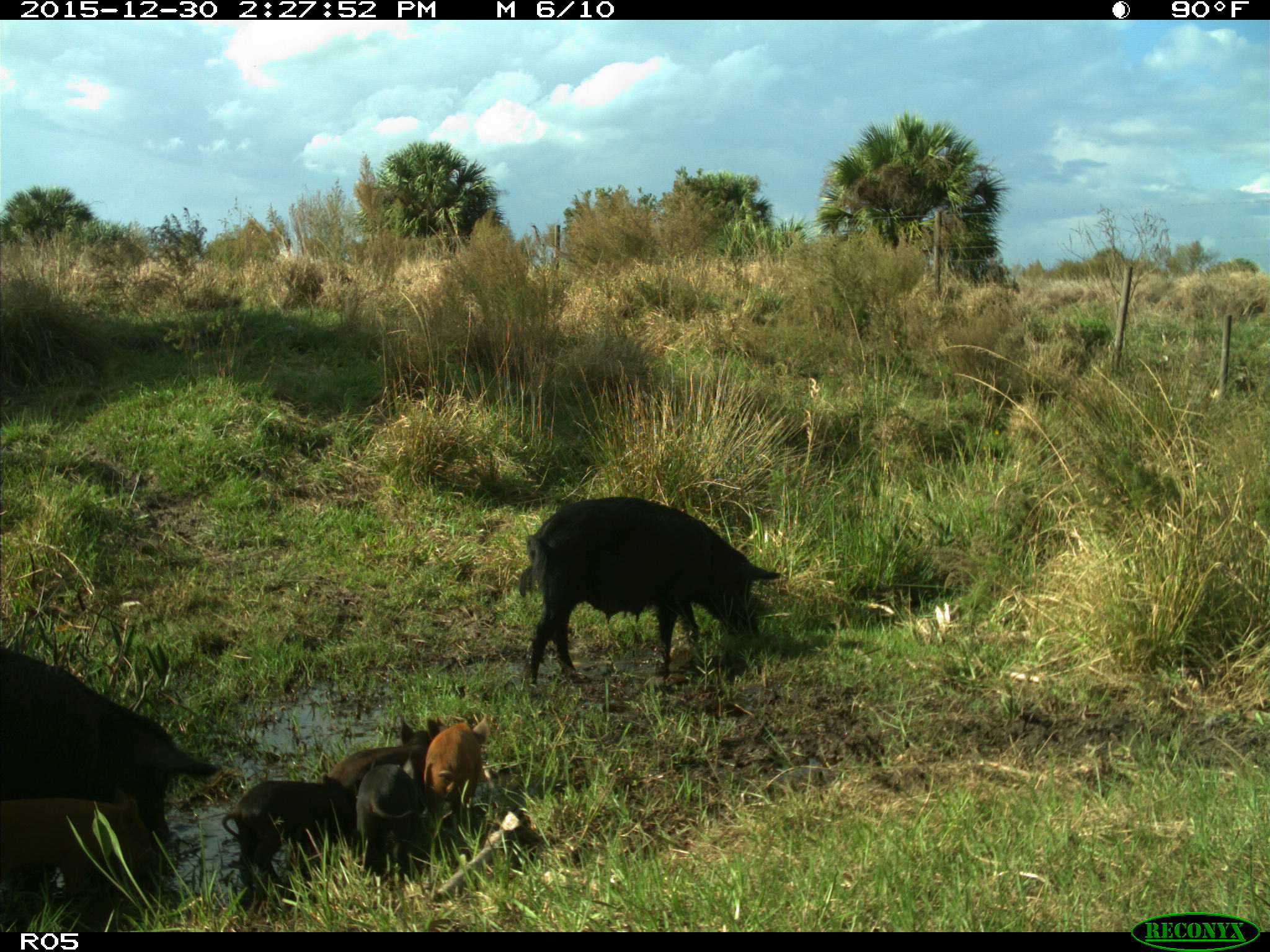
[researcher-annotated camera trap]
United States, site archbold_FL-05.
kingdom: Animalia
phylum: Chordata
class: Mammalia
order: Artiodactyla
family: Suidae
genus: Sus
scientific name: Sus scrofa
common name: wild boar